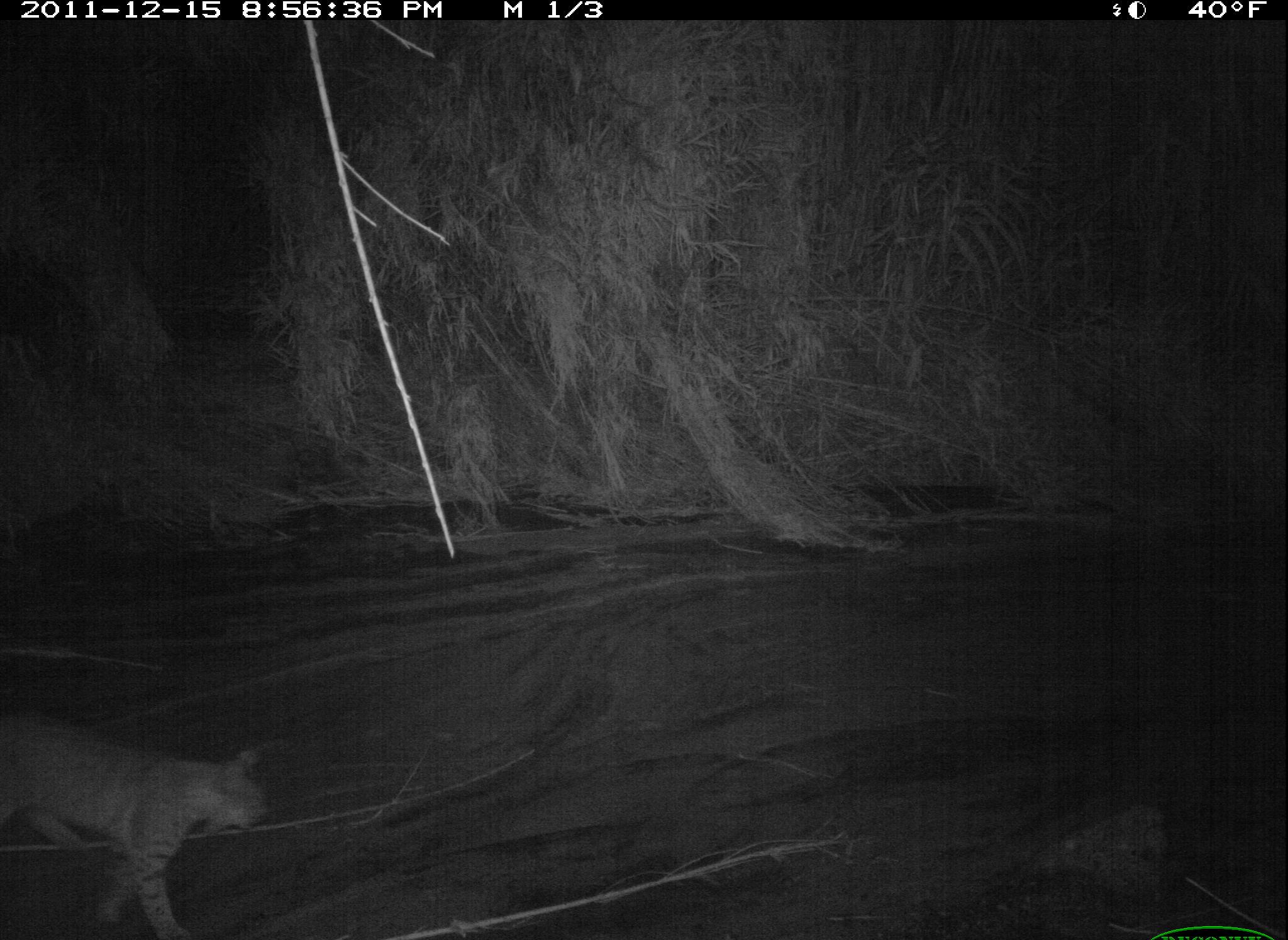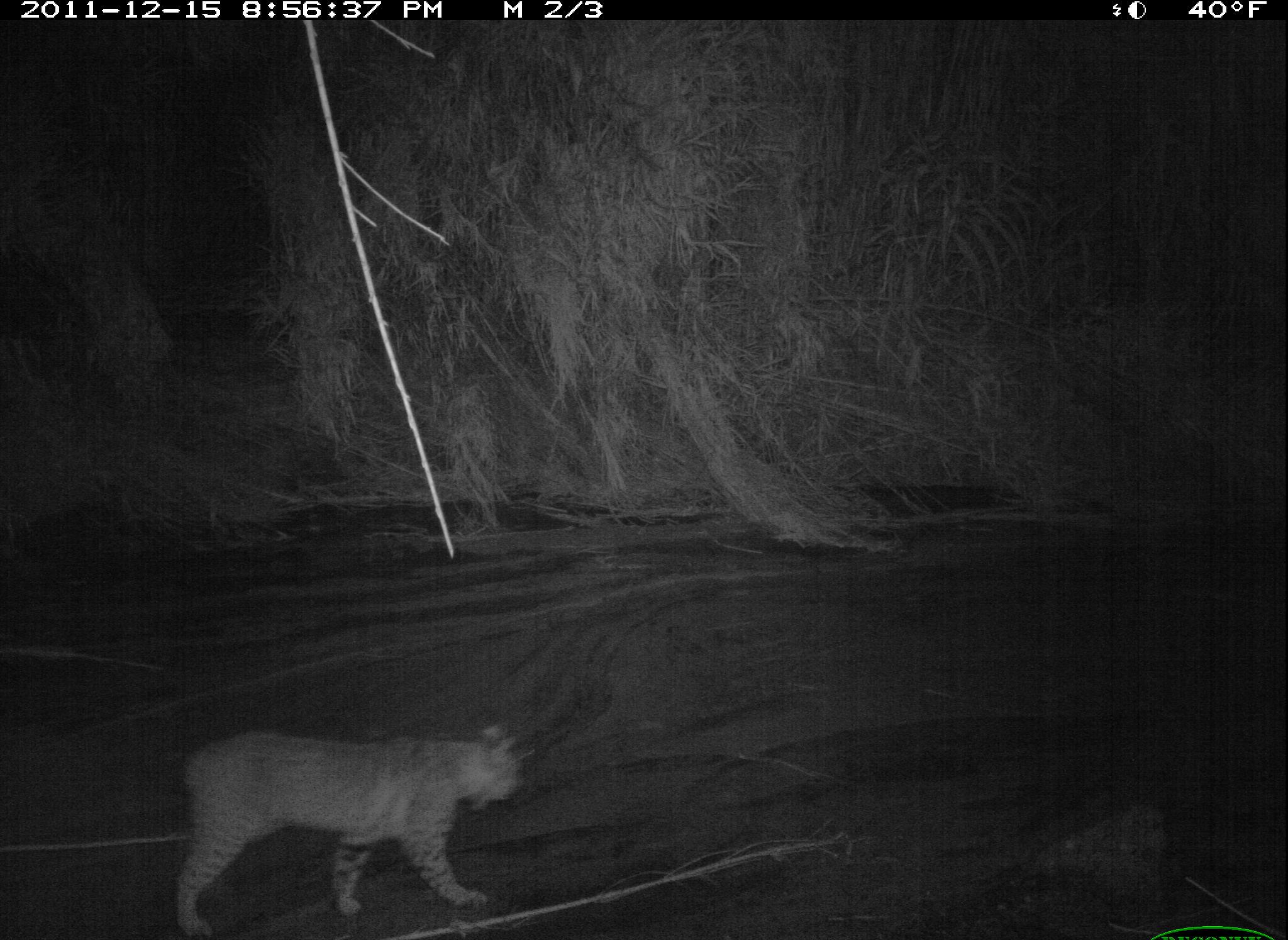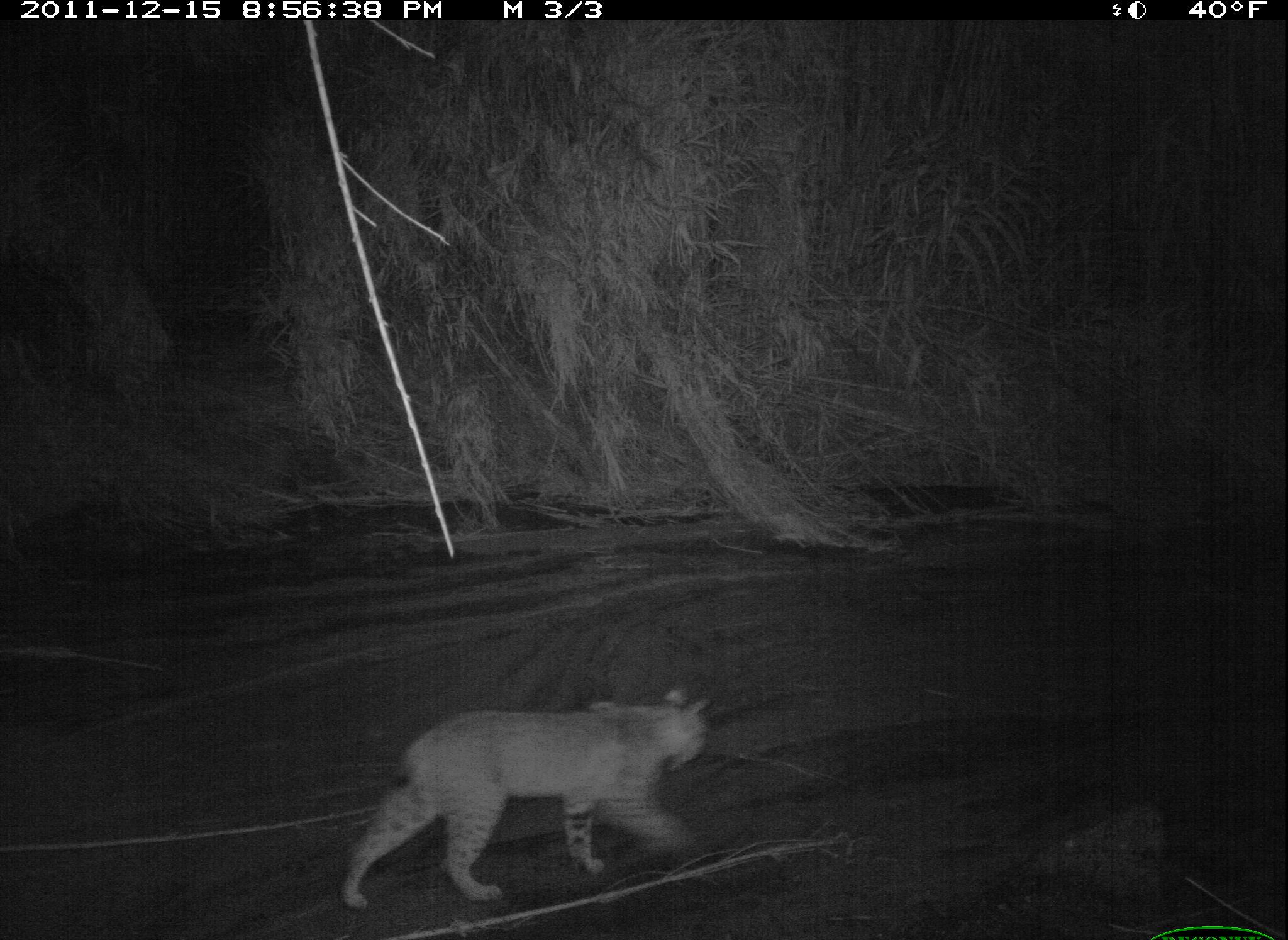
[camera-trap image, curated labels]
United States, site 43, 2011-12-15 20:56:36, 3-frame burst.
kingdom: Animalia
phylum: Chordata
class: Mammalia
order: Carnivora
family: Felidae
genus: Lynx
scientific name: Lynx rufus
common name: bobcat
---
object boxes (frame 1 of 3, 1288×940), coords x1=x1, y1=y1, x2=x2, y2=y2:
bobcat: x1=6, y1=681, x2=275, y2=940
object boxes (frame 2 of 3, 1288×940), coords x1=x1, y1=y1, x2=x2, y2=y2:
bobcat: x1=163, y1=705, x2=536, y2=940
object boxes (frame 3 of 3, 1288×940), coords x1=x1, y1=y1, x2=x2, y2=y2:
bobcat: x1=333, y1=681, x2=753, y2=913